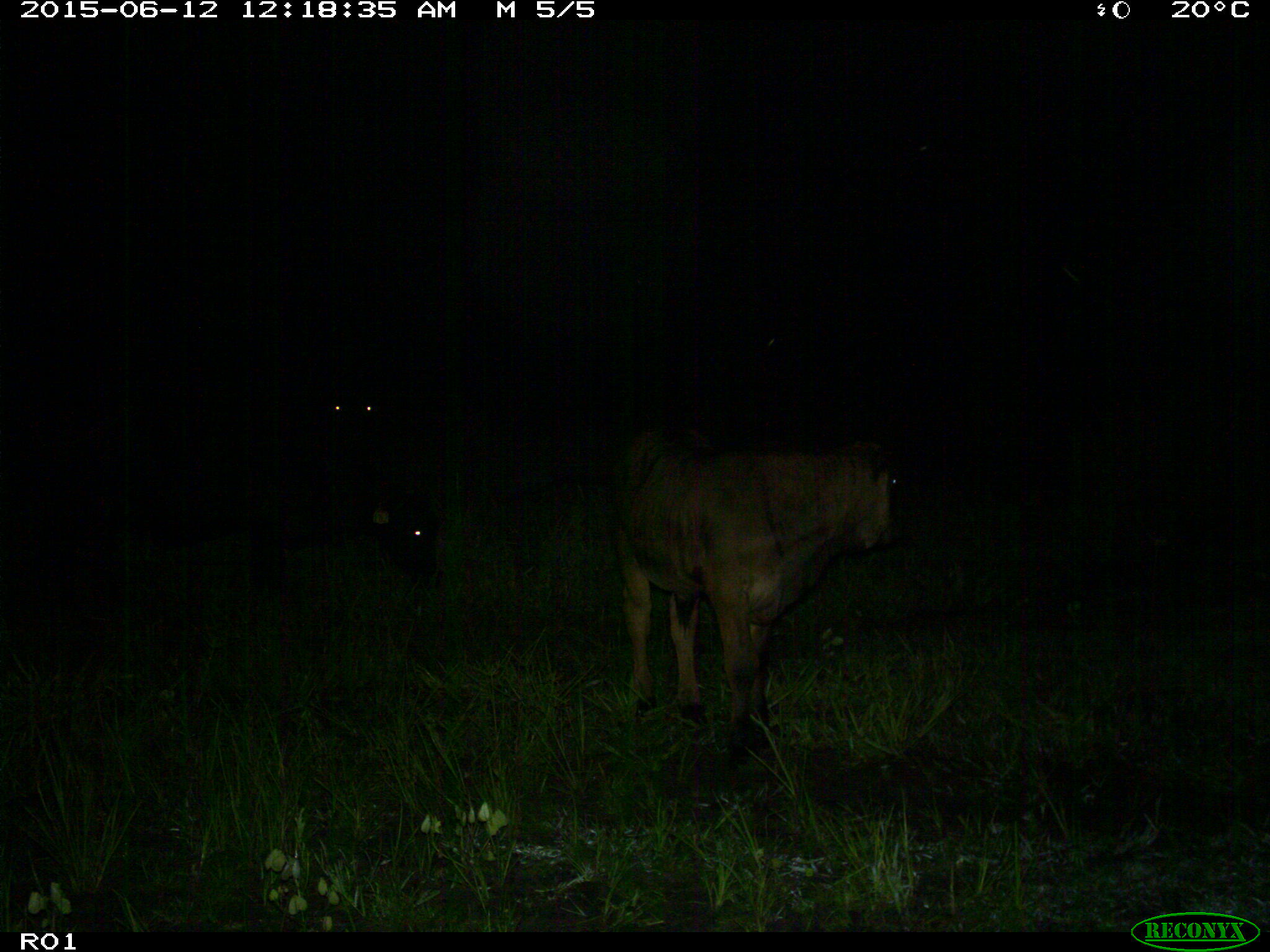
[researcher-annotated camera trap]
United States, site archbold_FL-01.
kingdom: Animalia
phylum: Chordata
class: Mammalia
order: Artiodactyla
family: Bovidae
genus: Bos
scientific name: Bos taurus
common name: domestic cow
Bos taurus (domestic cow).